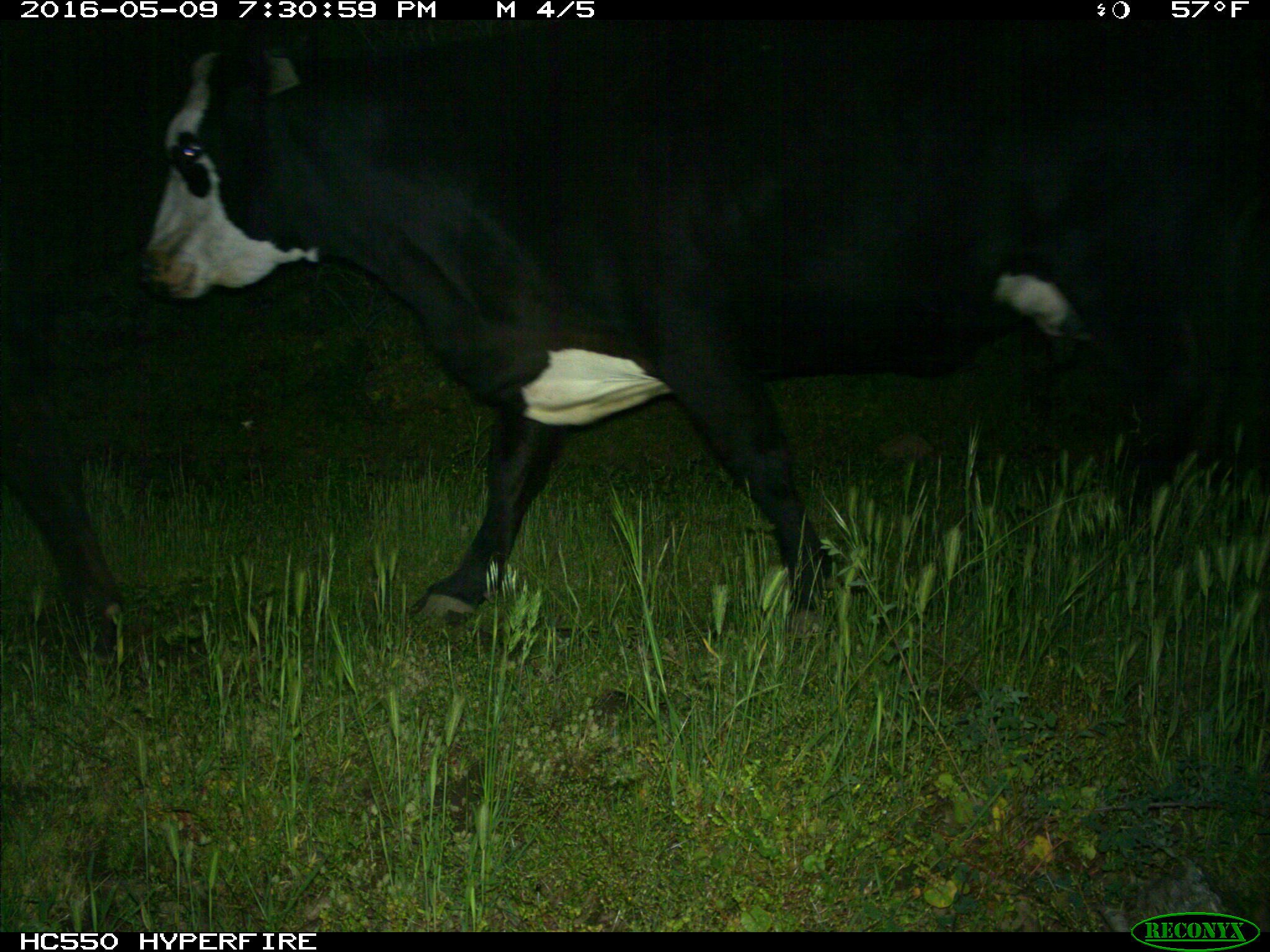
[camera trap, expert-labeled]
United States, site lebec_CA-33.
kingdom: Animalia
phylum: Chordata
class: Mammalia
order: Artiodactyla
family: Bovidae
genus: Bos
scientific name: Bos taurus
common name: domestic cow